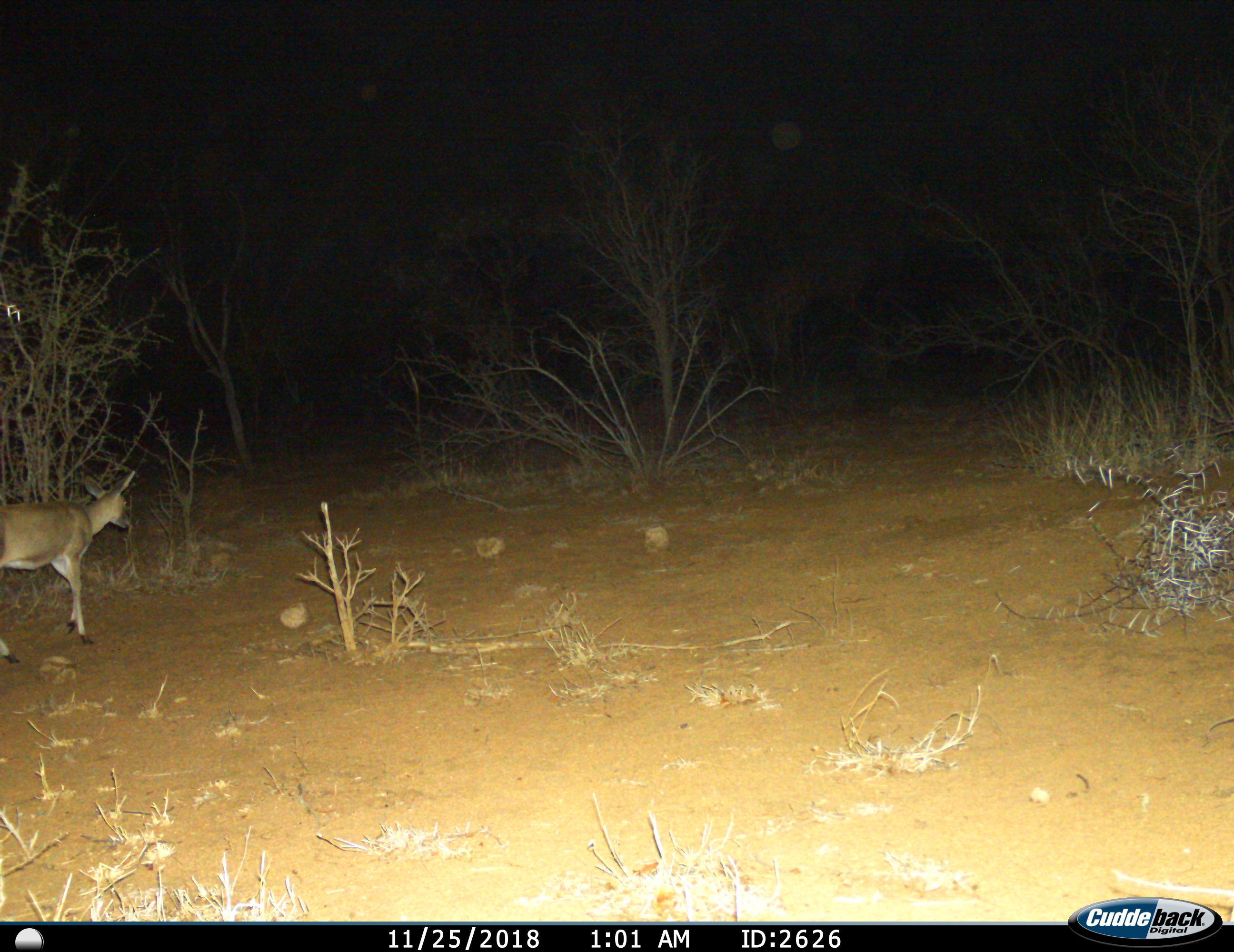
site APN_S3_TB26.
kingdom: Animalia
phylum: Chordata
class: Mammalia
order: Artiodactyla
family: Bovidae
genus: Sylvicapra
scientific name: Sylvicapra grimmia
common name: common duiker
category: duikercommongrey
Duikercommongrey (common duiker) (Sylvicapra grimmia), count 1. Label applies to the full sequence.